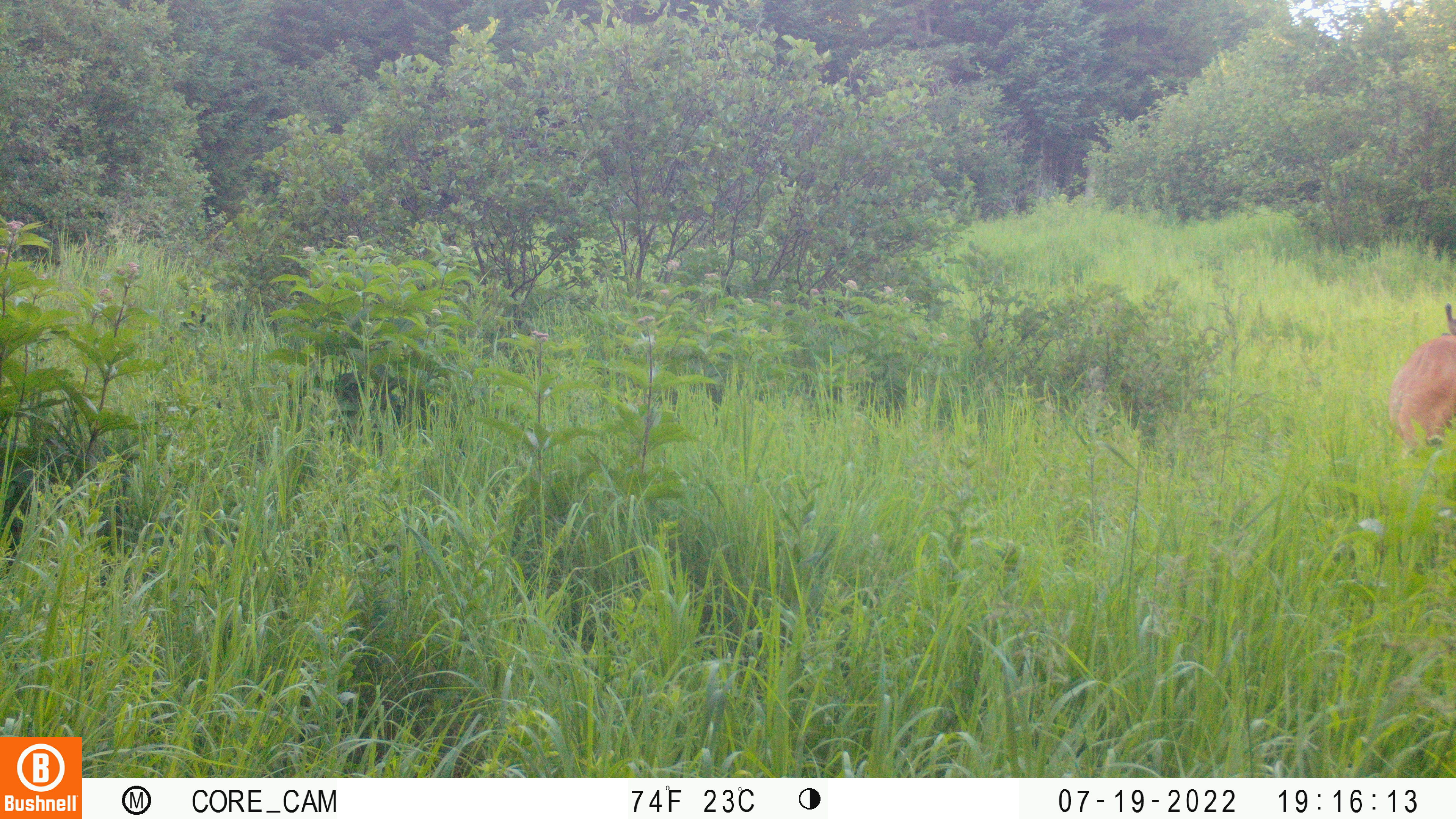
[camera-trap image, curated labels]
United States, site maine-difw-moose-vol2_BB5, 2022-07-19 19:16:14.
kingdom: Animalia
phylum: Chordata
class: Mammalia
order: Artiodactyla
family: Cervidae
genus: Odocoileus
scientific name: Odocoileus virginianus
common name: white-tailed deer